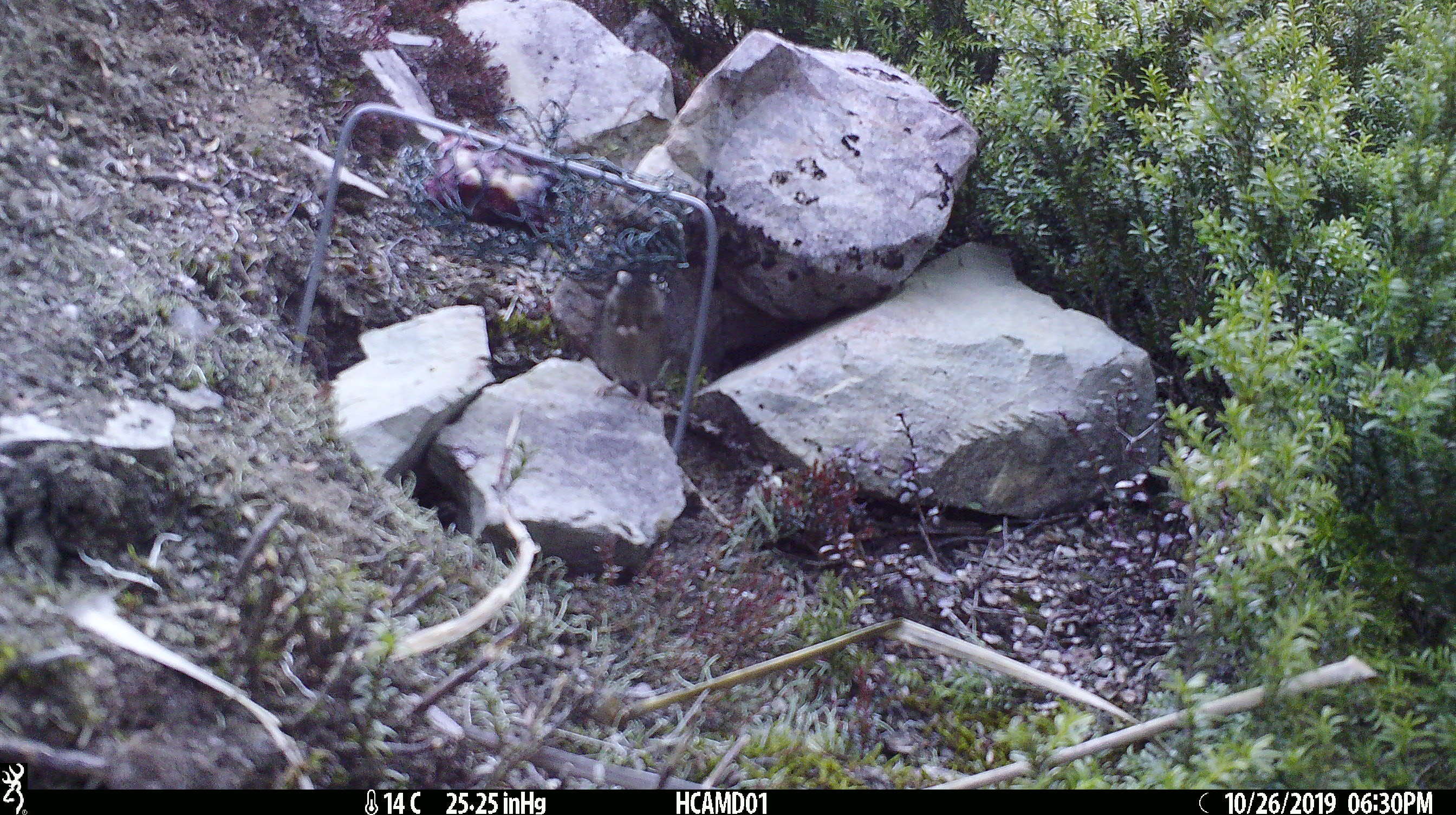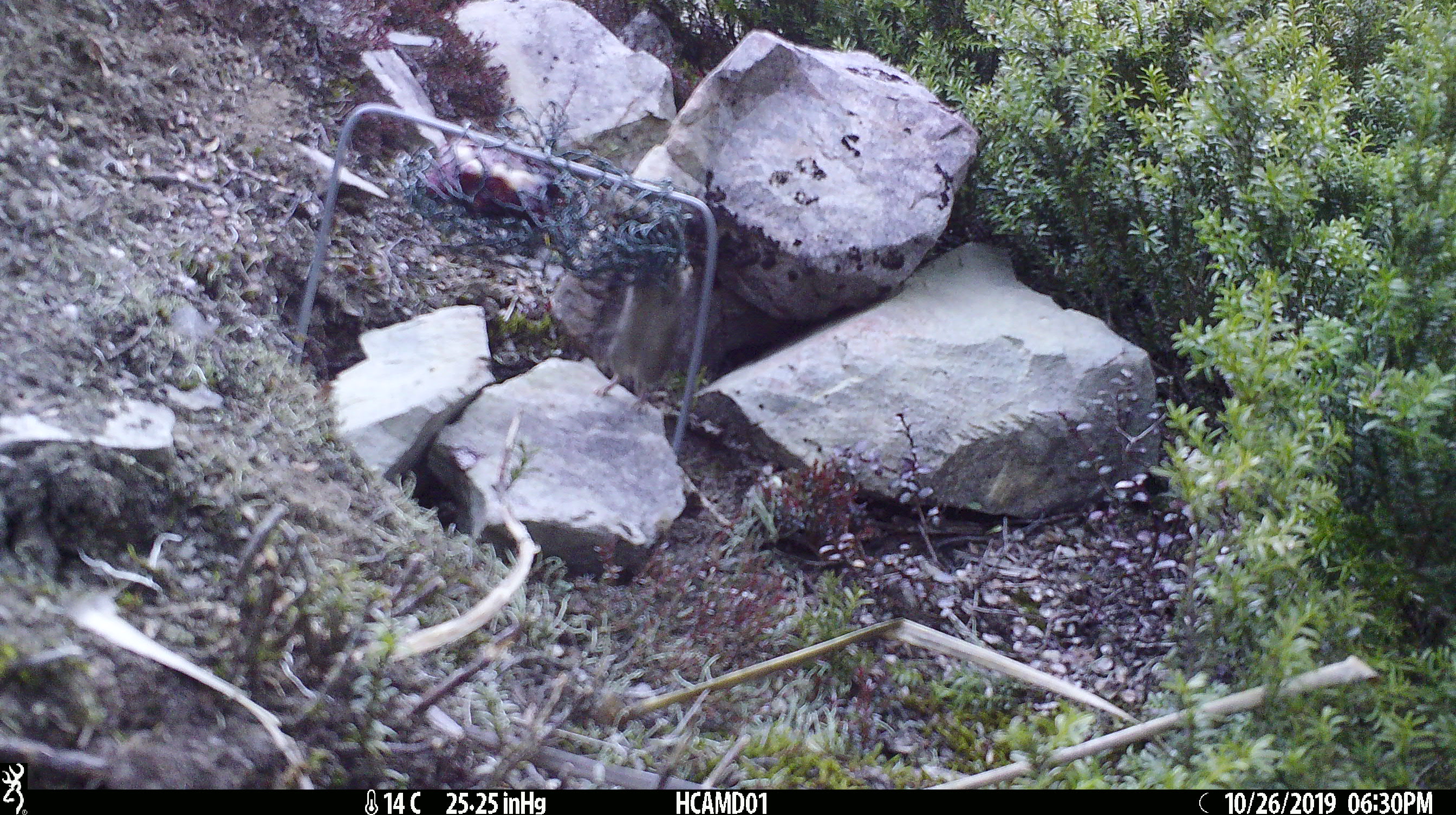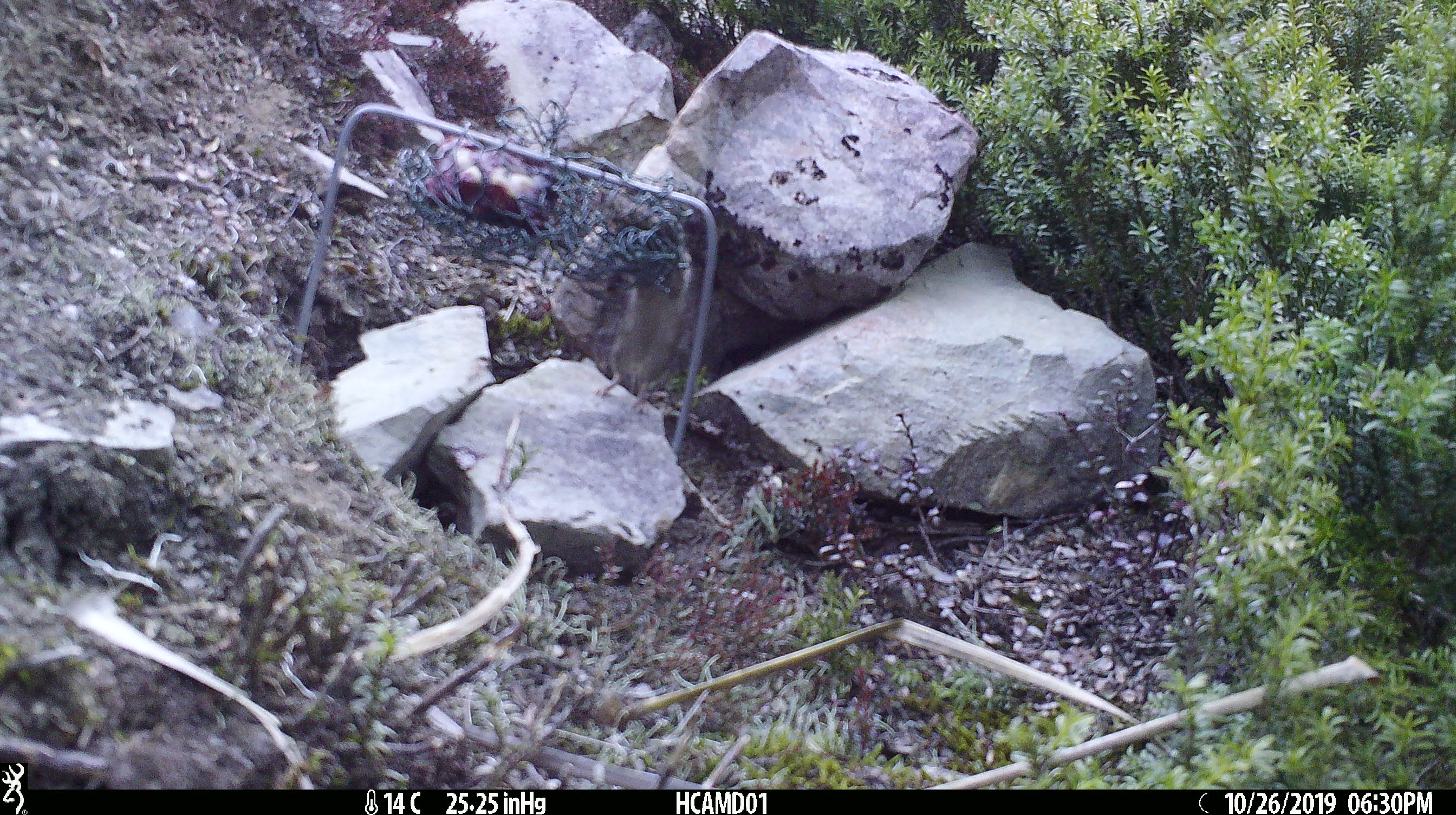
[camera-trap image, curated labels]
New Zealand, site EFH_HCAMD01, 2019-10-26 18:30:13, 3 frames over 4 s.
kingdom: Animalia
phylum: Chordata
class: Mammalia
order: Rodentia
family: Muridae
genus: Mus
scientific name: Mus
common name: mouse